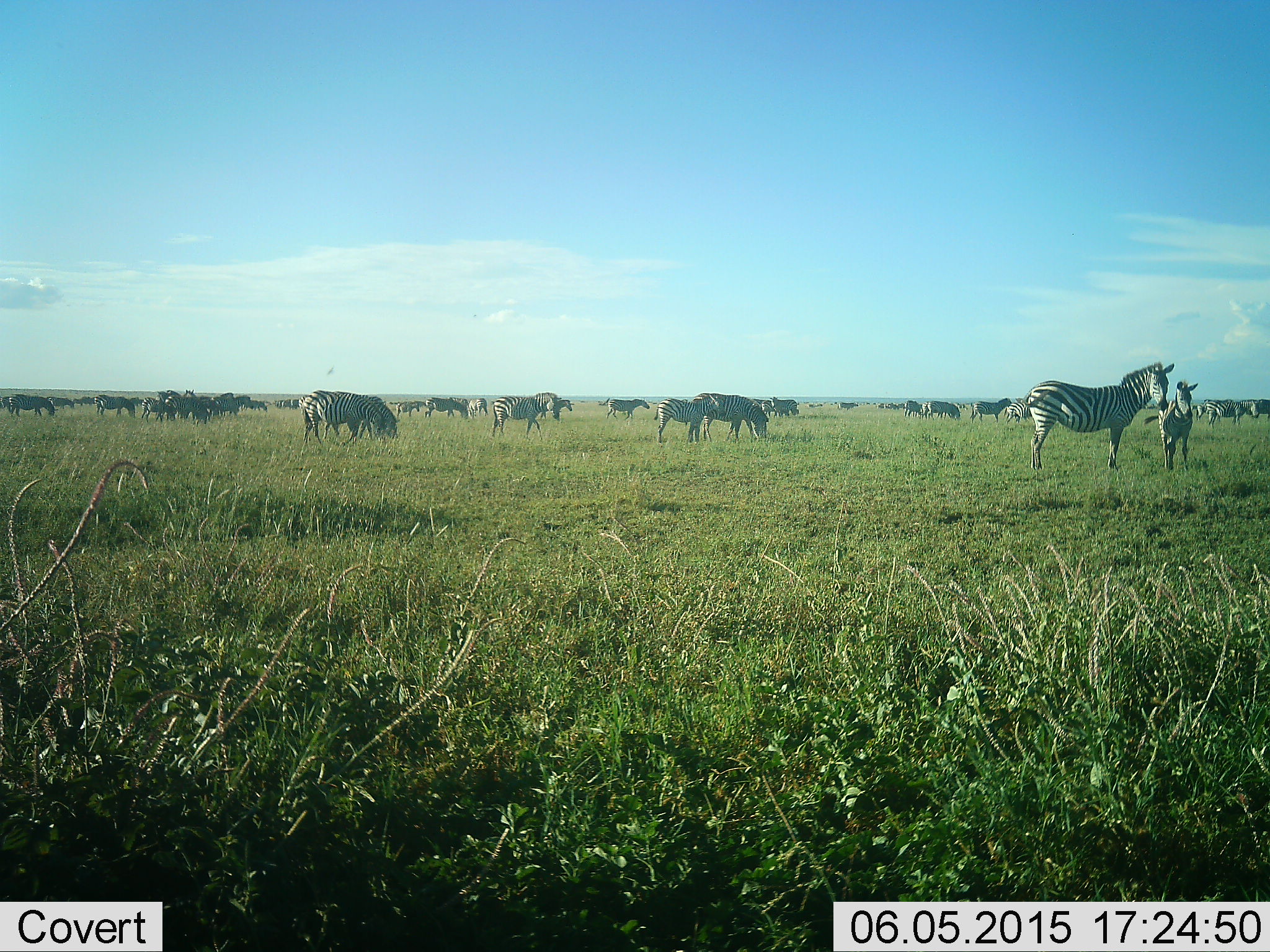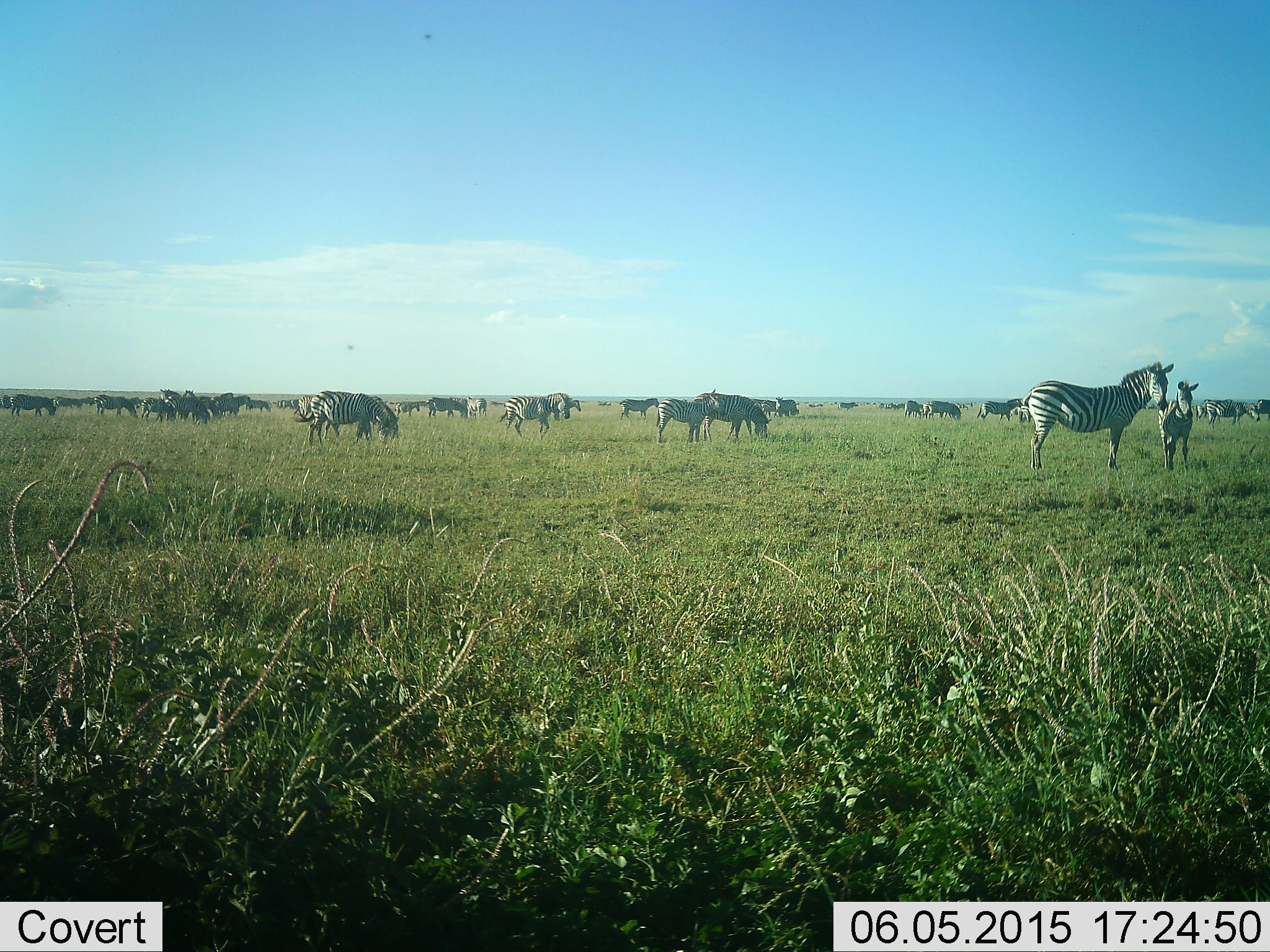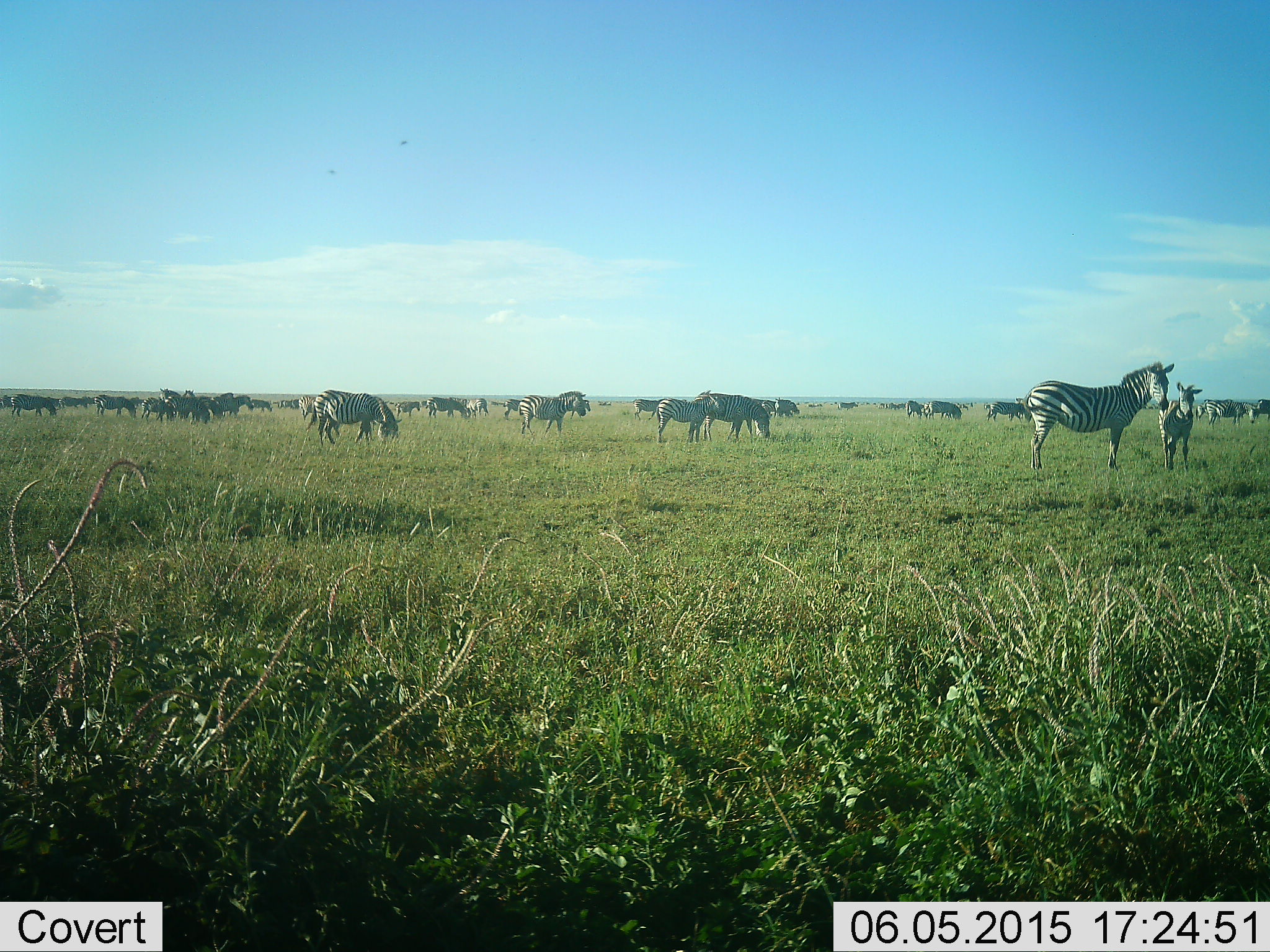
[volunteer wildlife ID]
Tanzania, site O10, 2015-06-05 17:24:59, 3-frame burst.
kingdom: Animalia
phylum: Chordata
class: Mammalia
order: Perissodactyla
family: Equidae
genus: Equus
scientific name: Equus quagga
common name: plains zebra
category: zebra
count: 11-50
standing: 82%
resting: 0%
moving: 36%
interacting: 0%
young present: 45%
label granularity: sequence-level